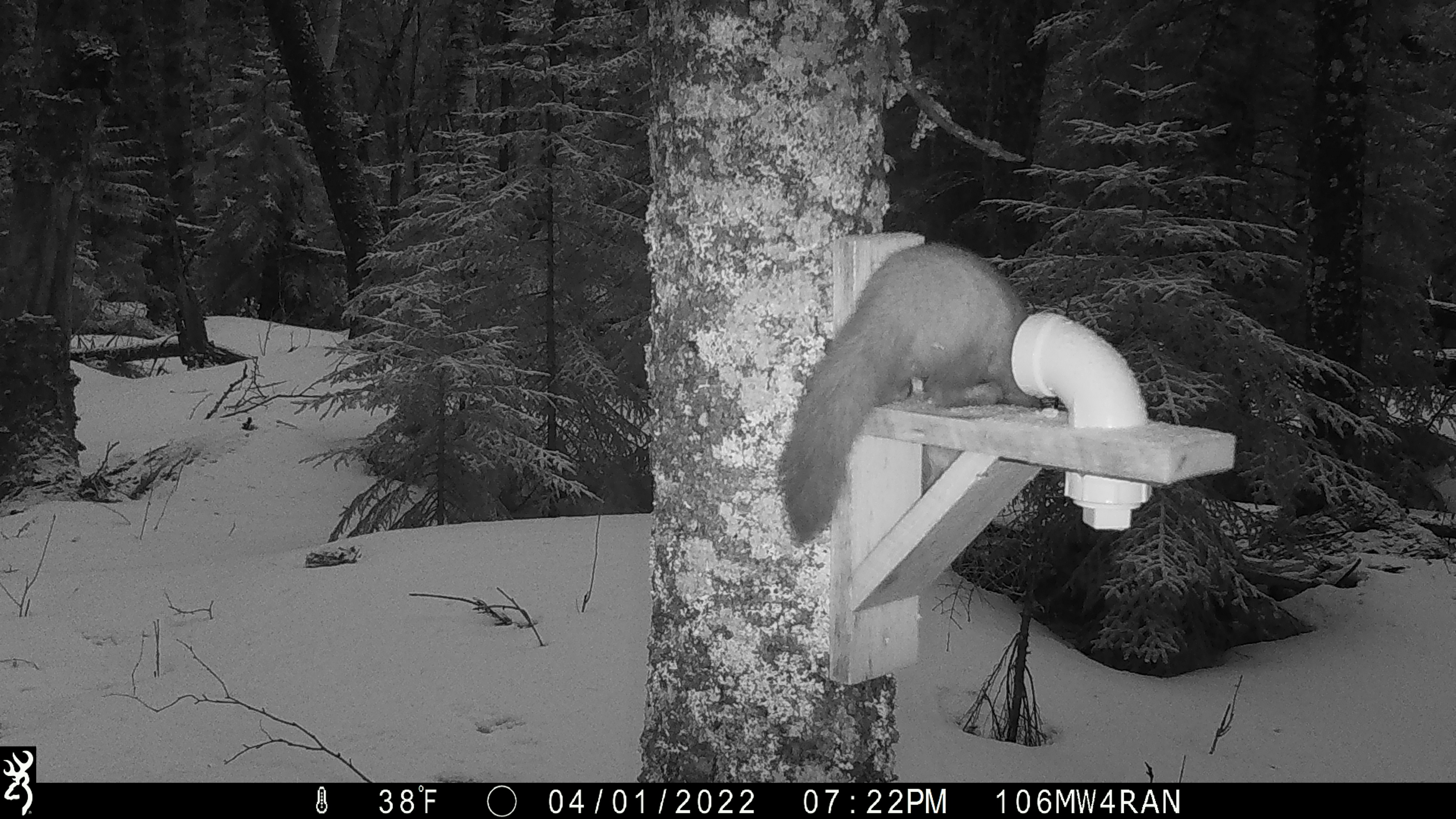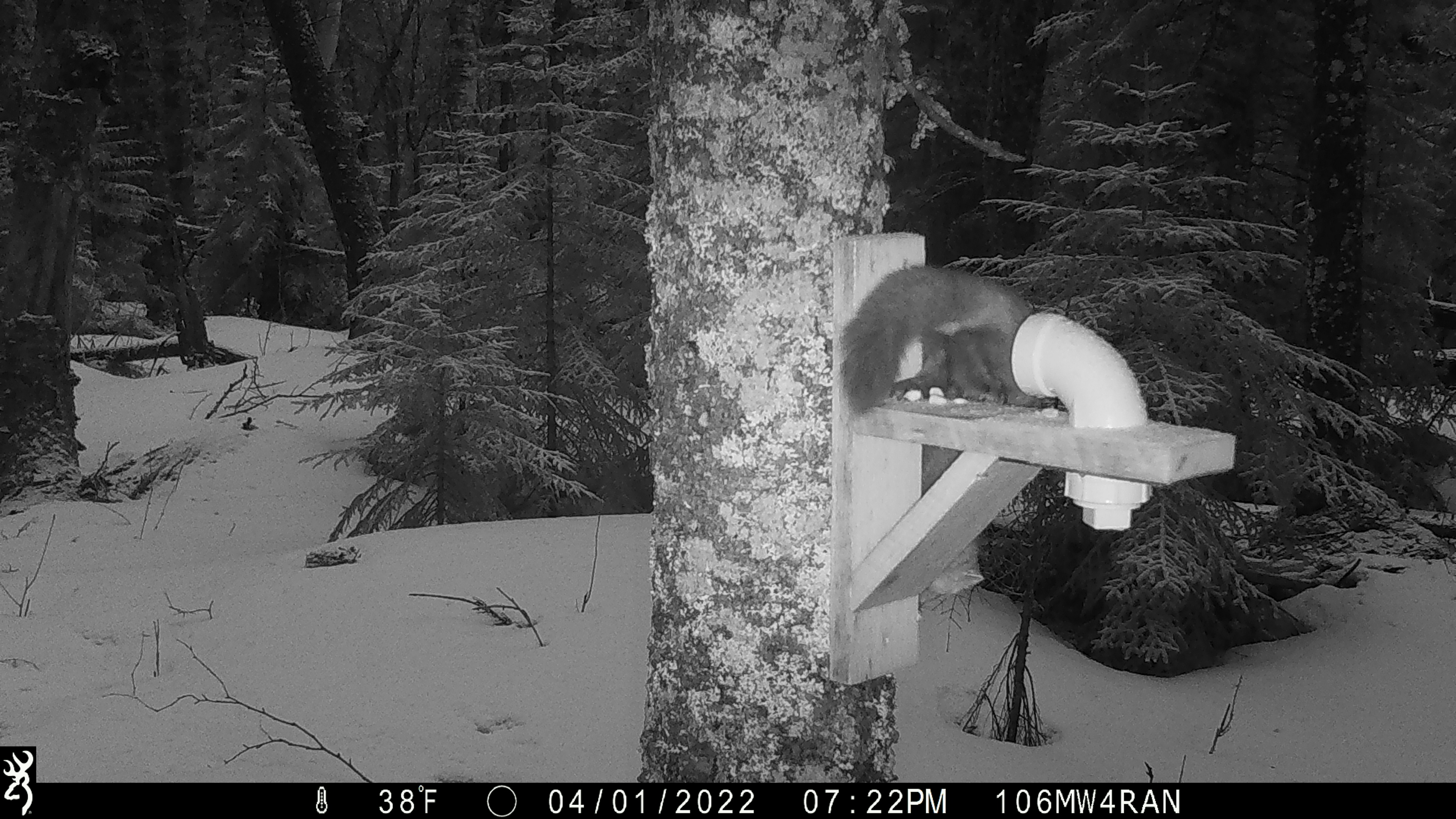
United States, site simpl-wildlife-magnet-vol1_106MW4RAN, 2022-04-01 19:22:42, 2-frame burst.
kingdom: Animalia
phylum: Chordata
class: Mammalia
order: Carnivora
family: Mustelidae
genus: Martes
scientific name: Martes americana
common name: american marten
American marten (Martes americana).